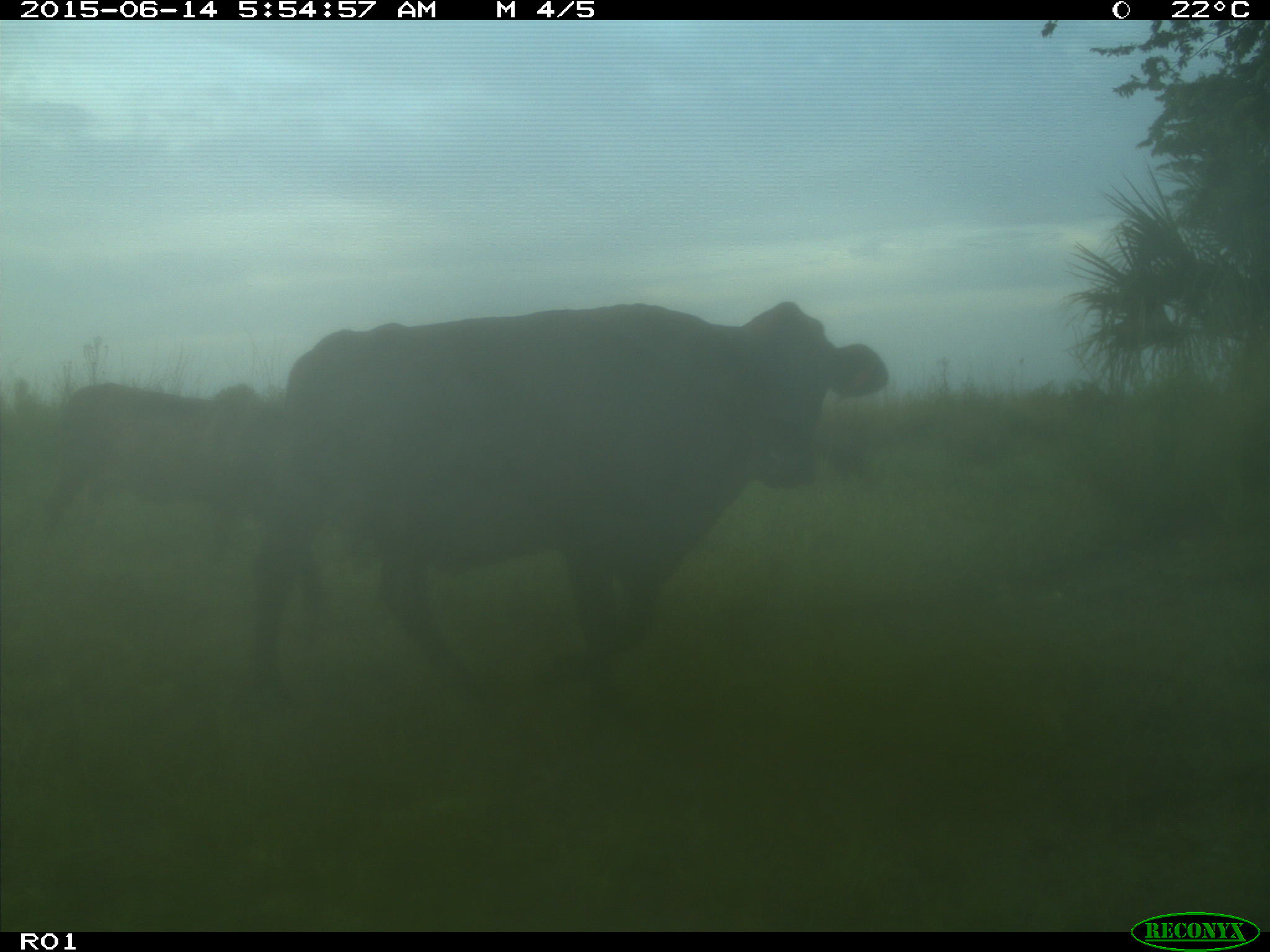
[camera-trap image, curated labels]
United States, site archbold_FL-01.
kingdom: Animalia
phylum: Chordata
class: Mammalia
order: Artiodactyla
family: Bovidae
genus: Bos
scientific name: Bos taurus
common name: domestic cow